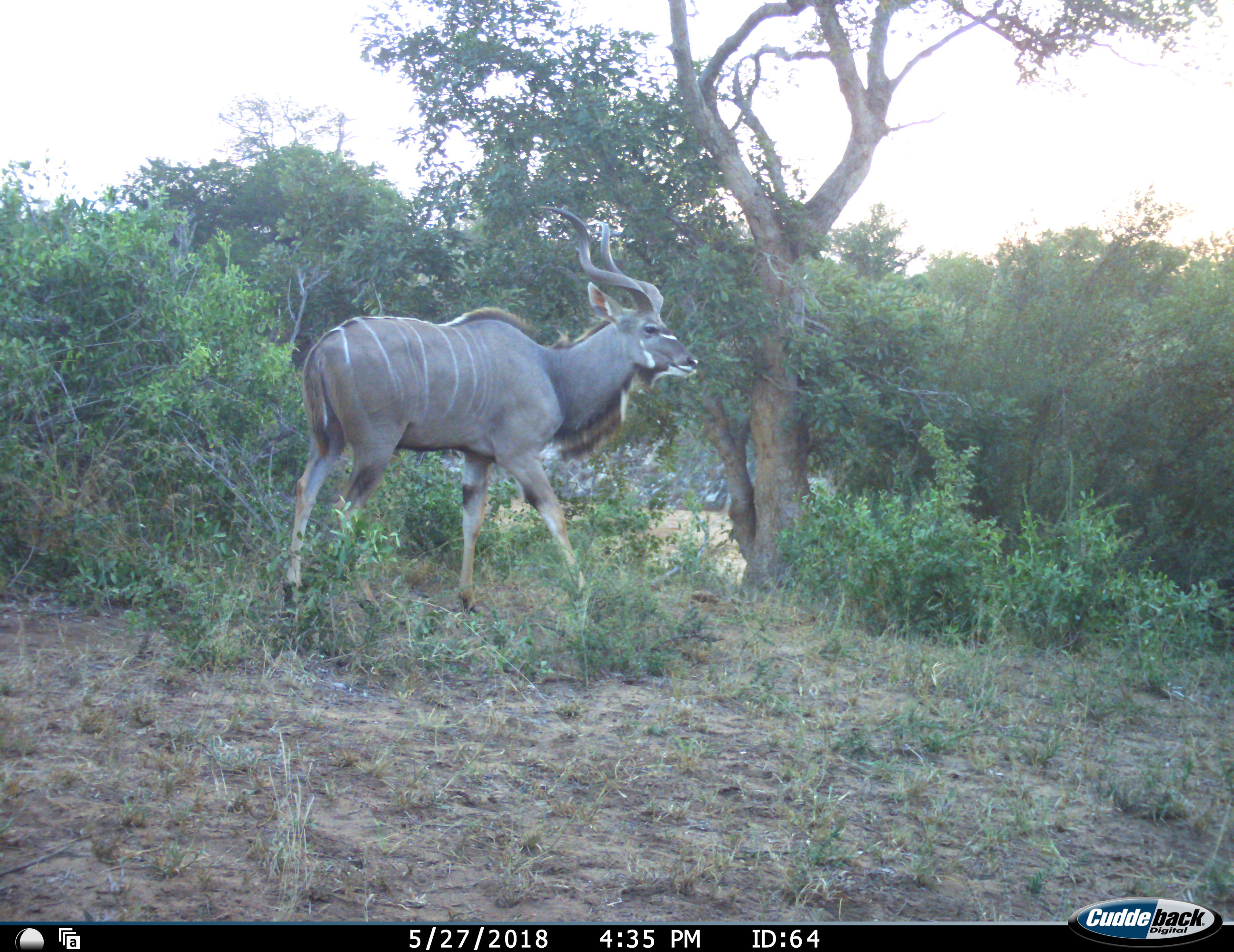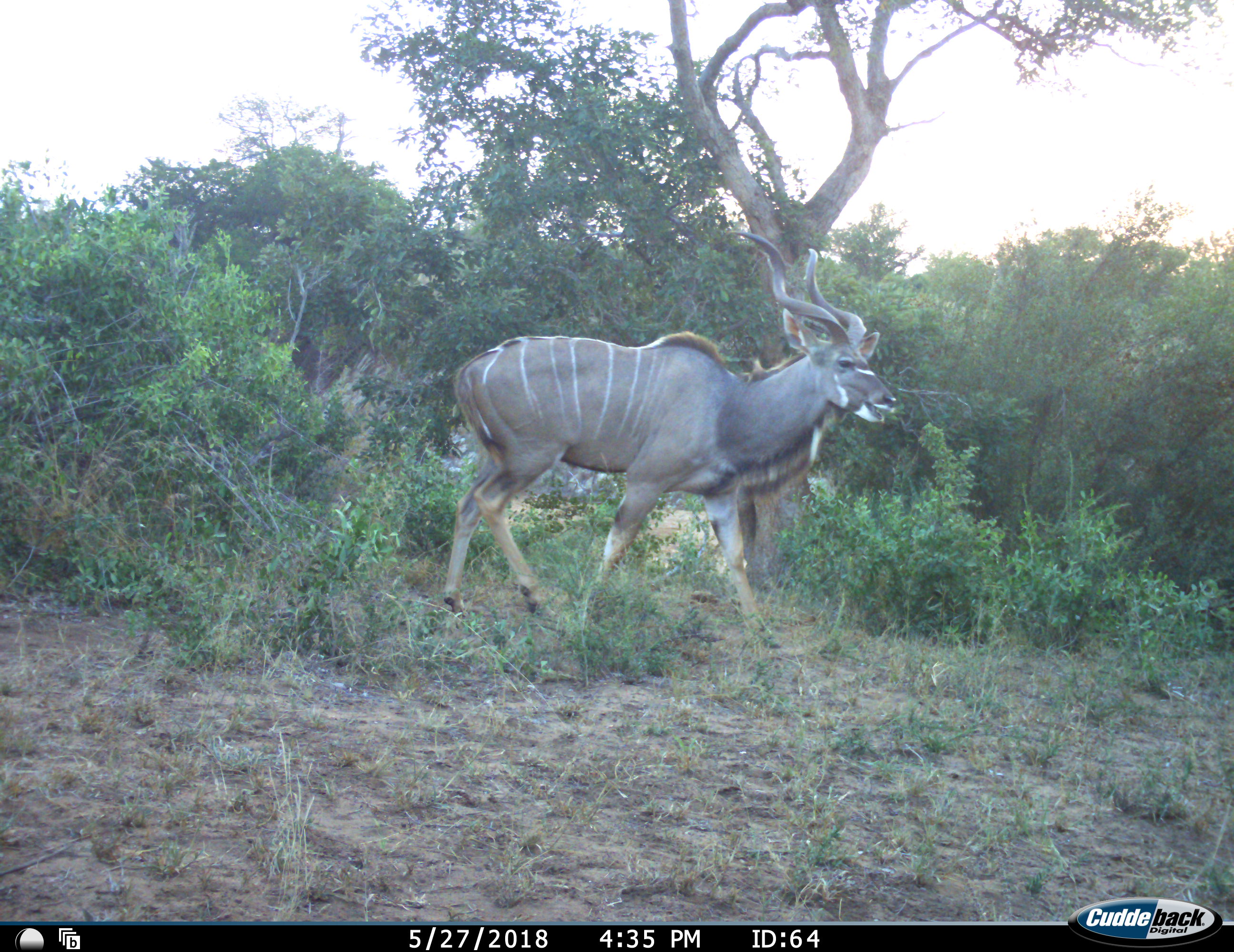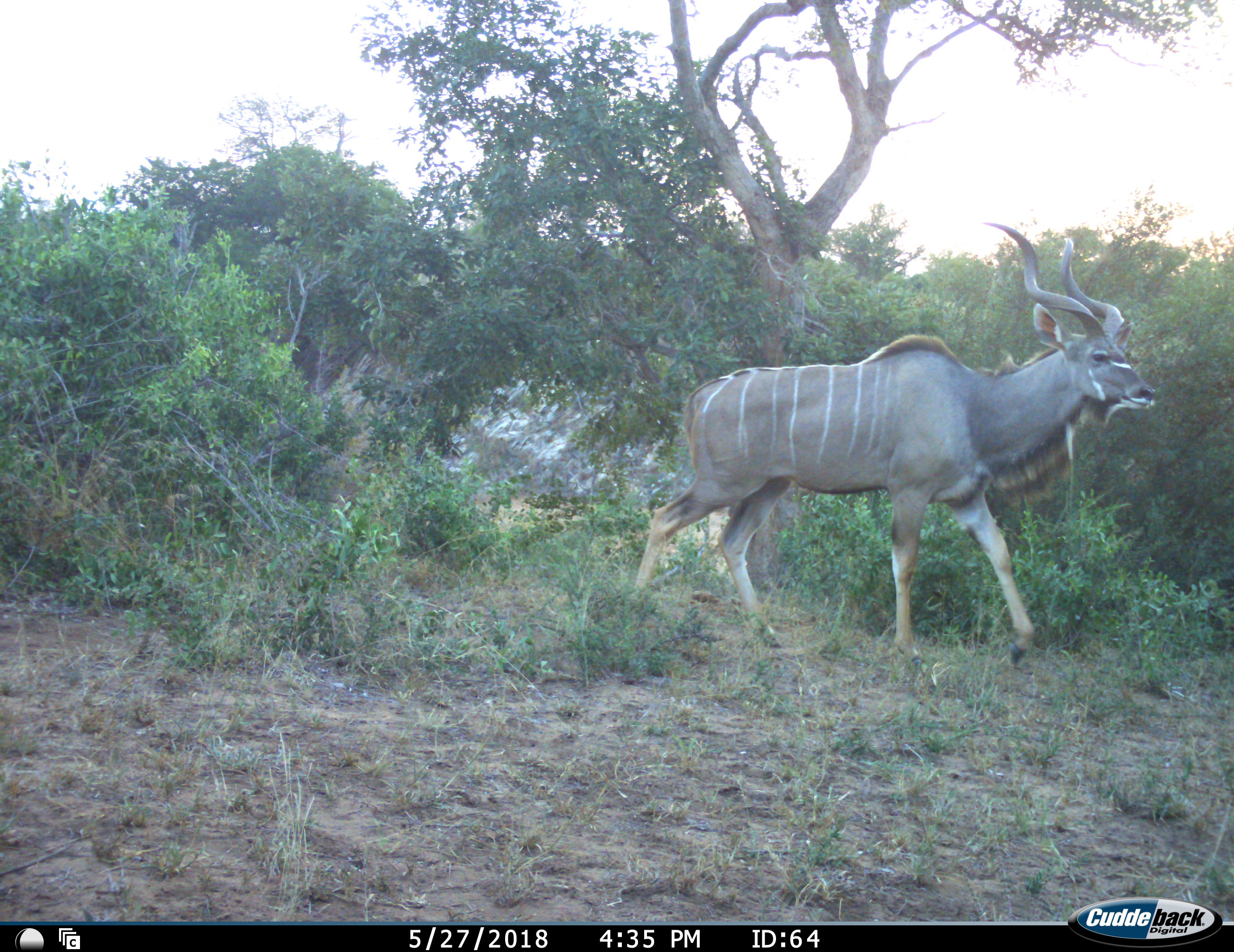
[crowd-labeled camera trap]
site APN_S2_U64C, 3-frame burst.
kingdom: Animalia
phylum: Chordata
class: Mammalia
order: Artiodactyla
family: Bovidae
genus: Tragelaphus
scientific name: Tragelaphus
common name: kudu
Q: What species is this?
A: Kudu (Tragelaphus).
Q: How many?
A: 1.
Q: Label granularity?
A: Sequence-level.